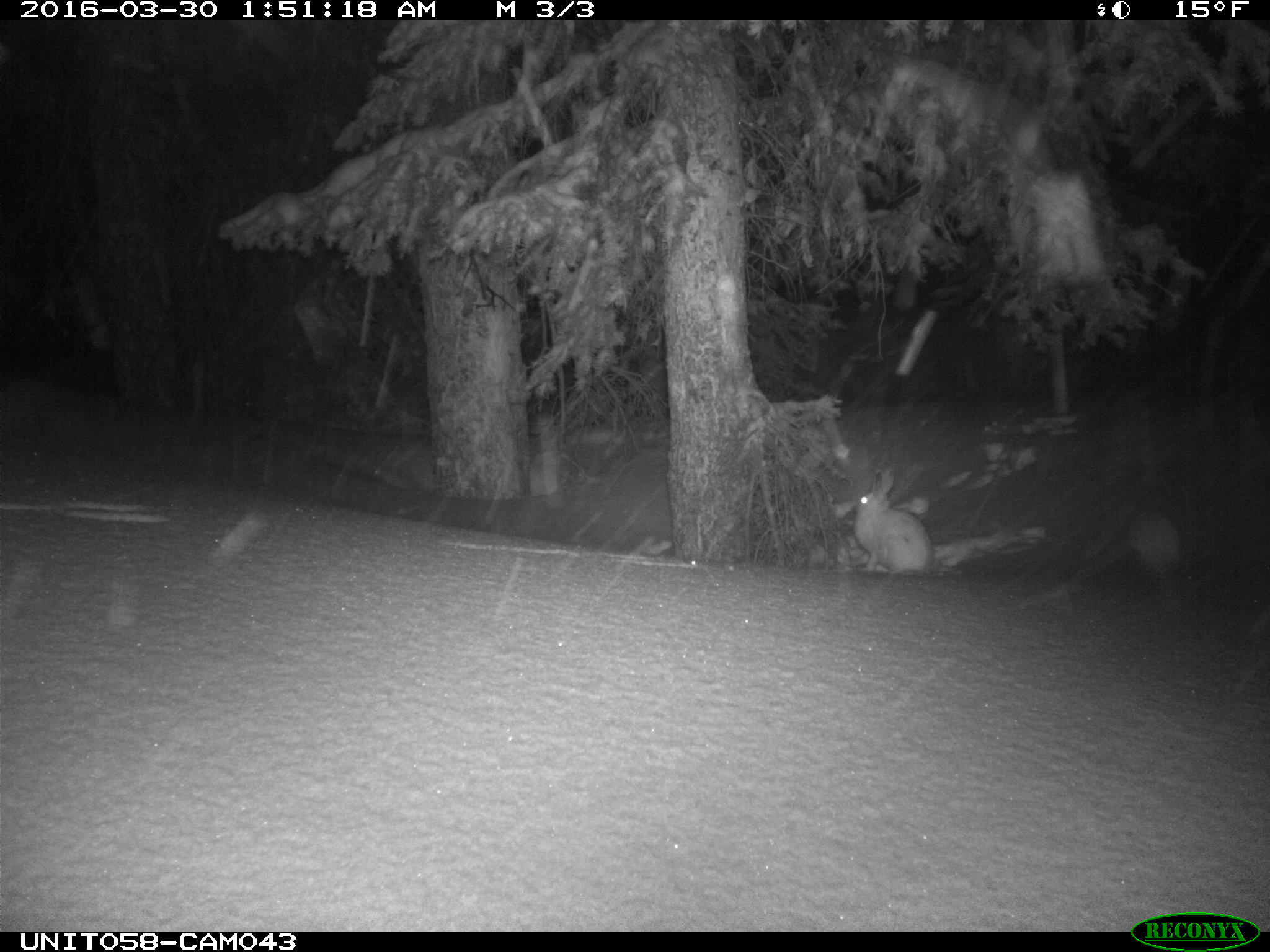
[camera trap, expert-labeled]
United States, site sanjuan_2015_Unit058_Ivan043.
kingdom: Animalia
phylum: Chordata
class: Mammalia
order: Lagomorpha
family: Leporidae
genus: Lepus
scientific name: Lepus americanus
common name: snowshoe hare